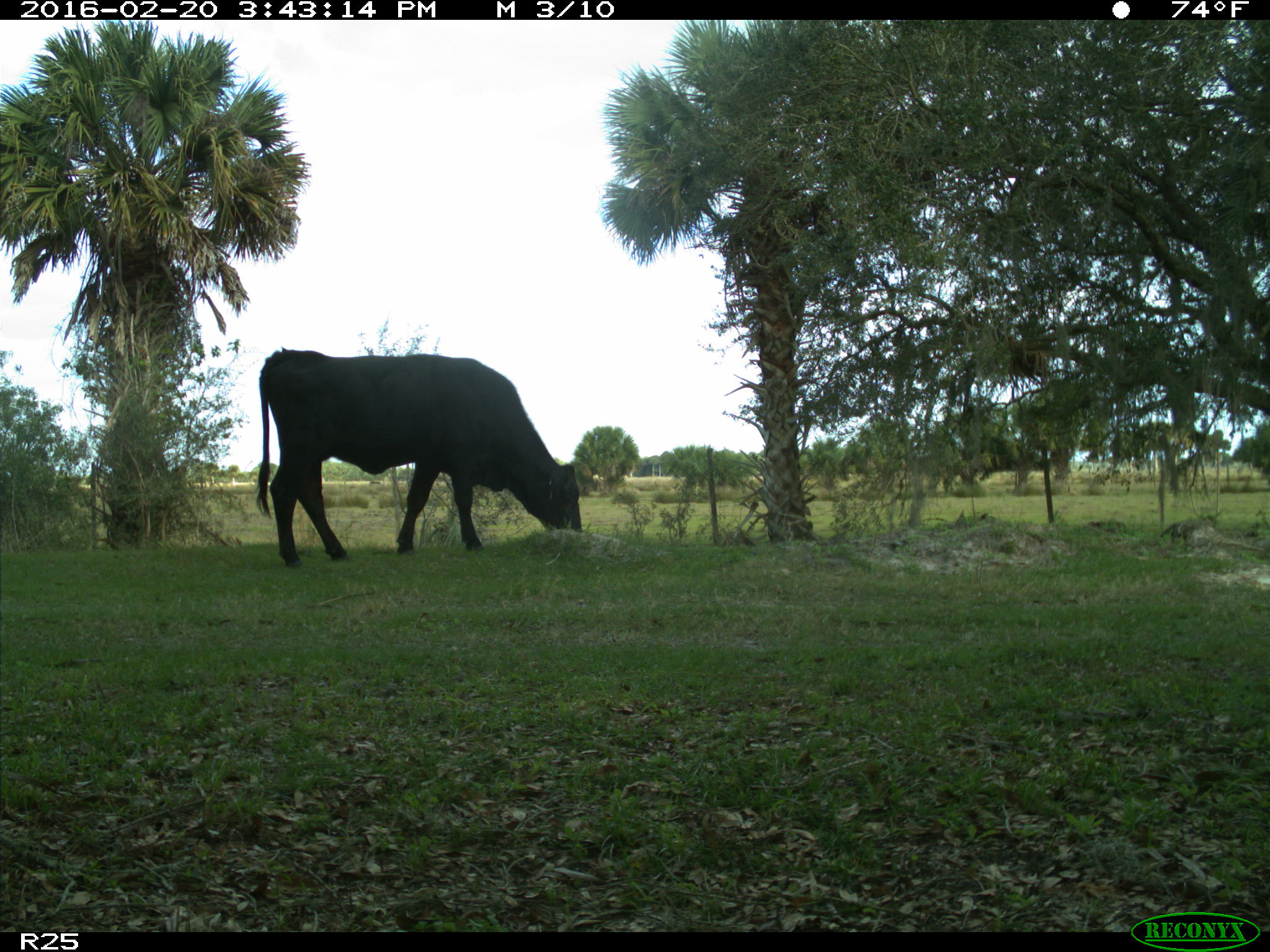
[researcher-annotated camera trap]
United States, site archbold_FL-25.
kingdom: Animalia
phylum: Chordata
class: Mammalia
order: Artiodactyla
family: Bovidae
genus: Bos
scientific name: Bos taurus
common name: domestic cow